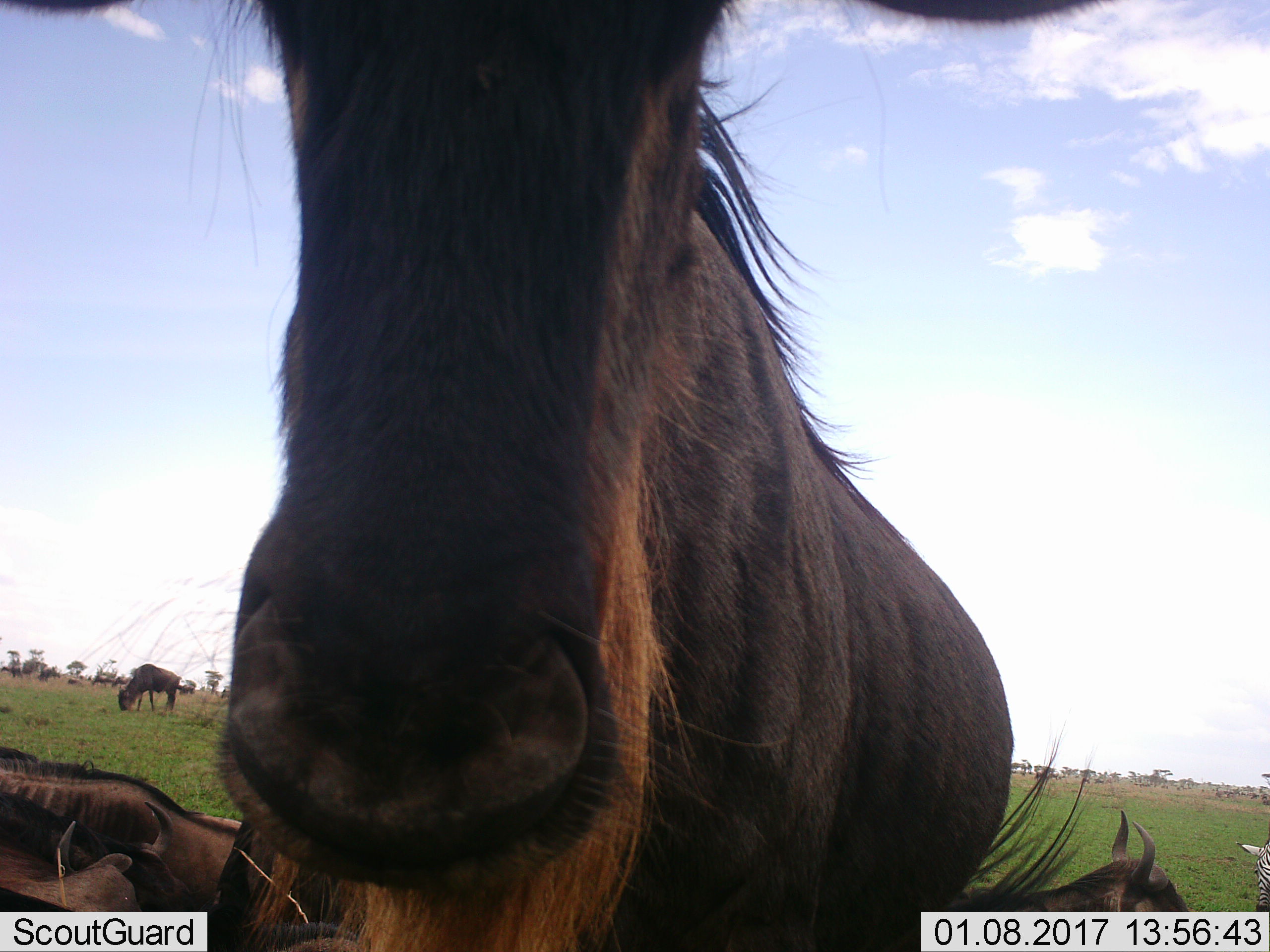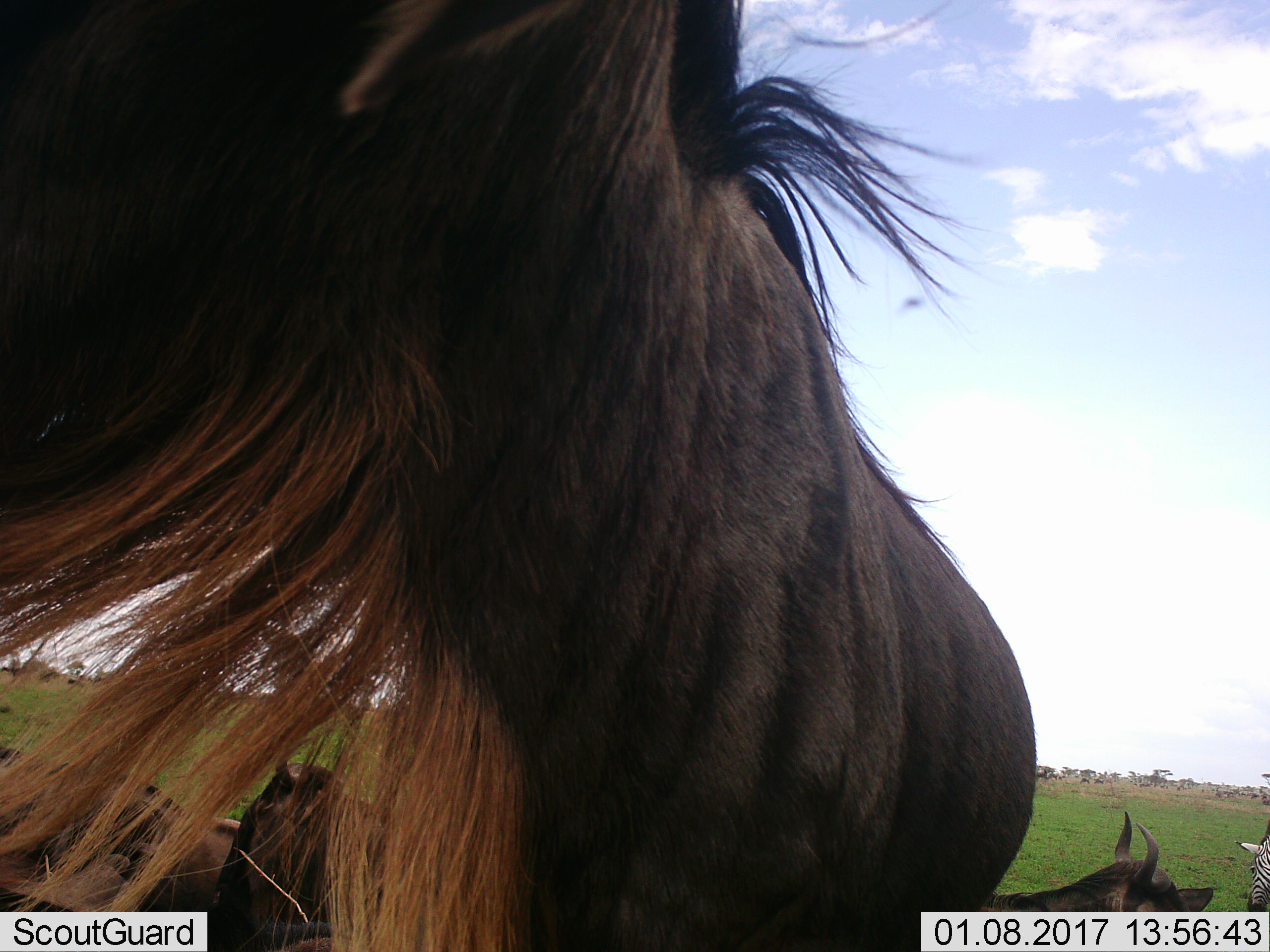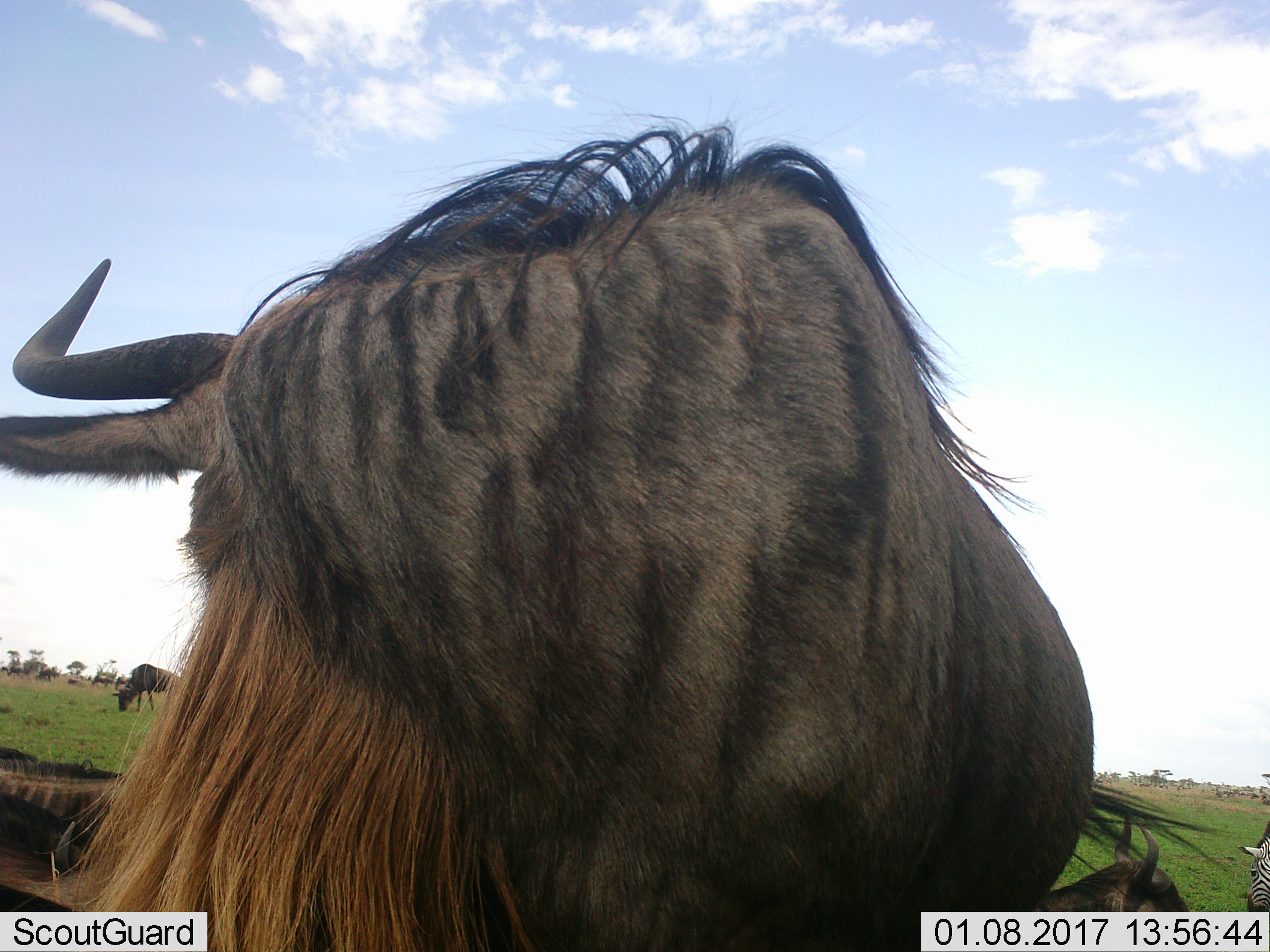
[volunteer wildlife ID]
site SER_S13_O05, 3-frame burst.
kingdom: Animalia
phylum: Chordata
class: Mammalia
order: Artiodactyla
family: Bovidae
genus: Connochaetes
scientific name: Connochaetes taurinus taurinus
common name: blue wildebeest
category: wildebeestblue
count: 7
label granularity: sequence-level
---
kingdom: Animalia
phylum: Chordata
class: Mammalia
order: Perissodactyla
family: Equidae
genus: Equus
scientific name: Equus quagga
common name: plains zebra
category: zebraplains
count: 1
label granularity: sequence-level